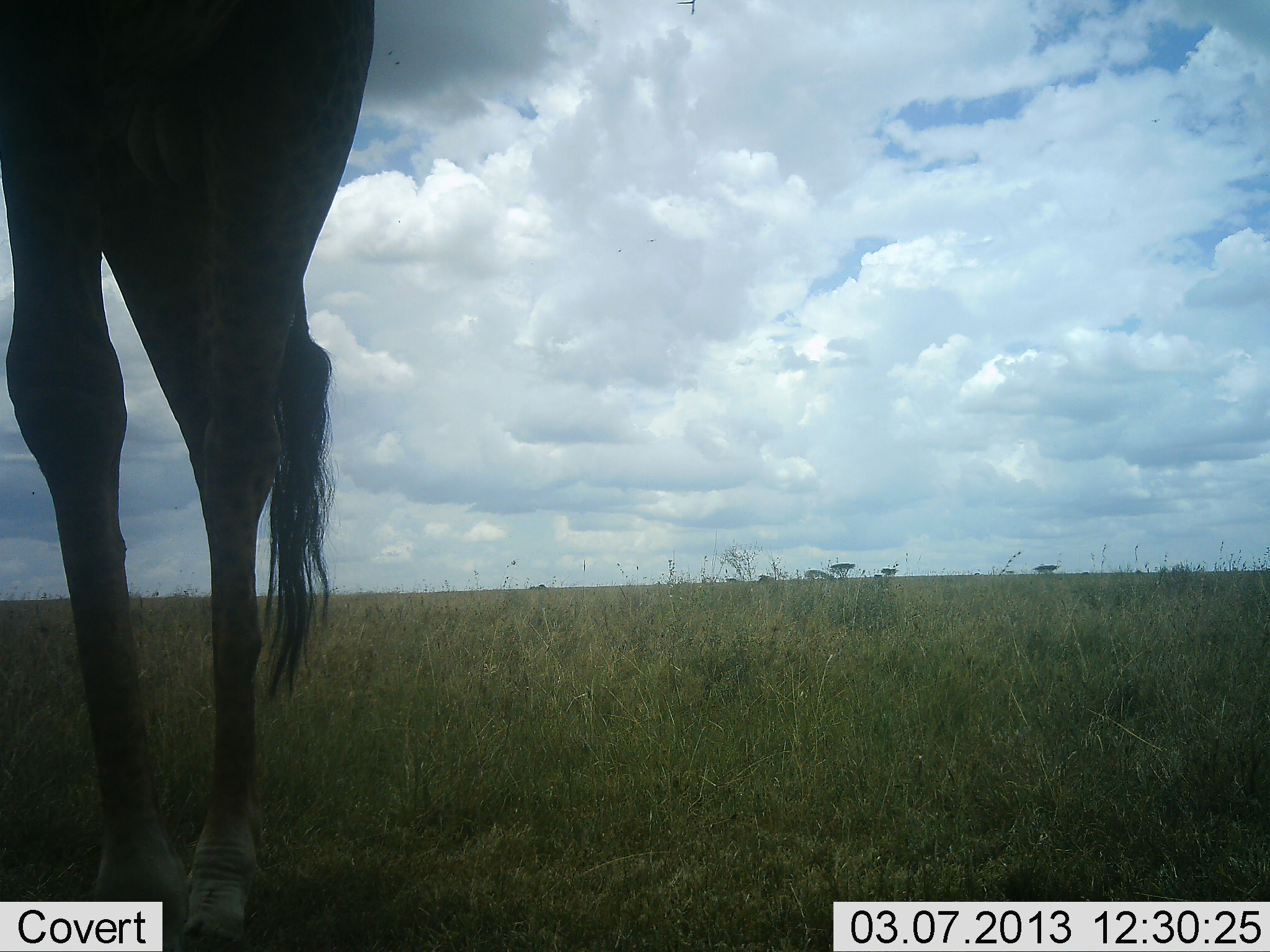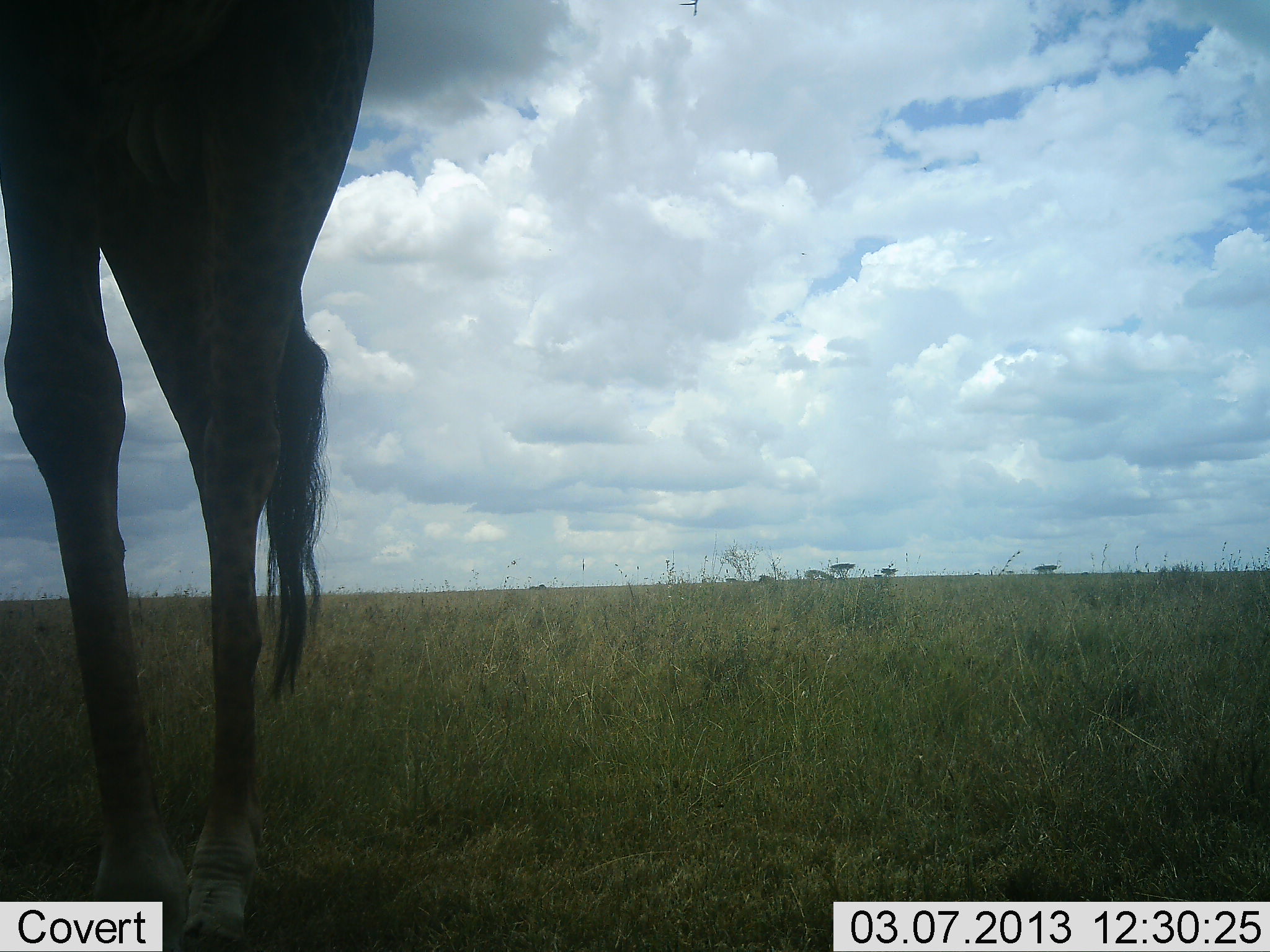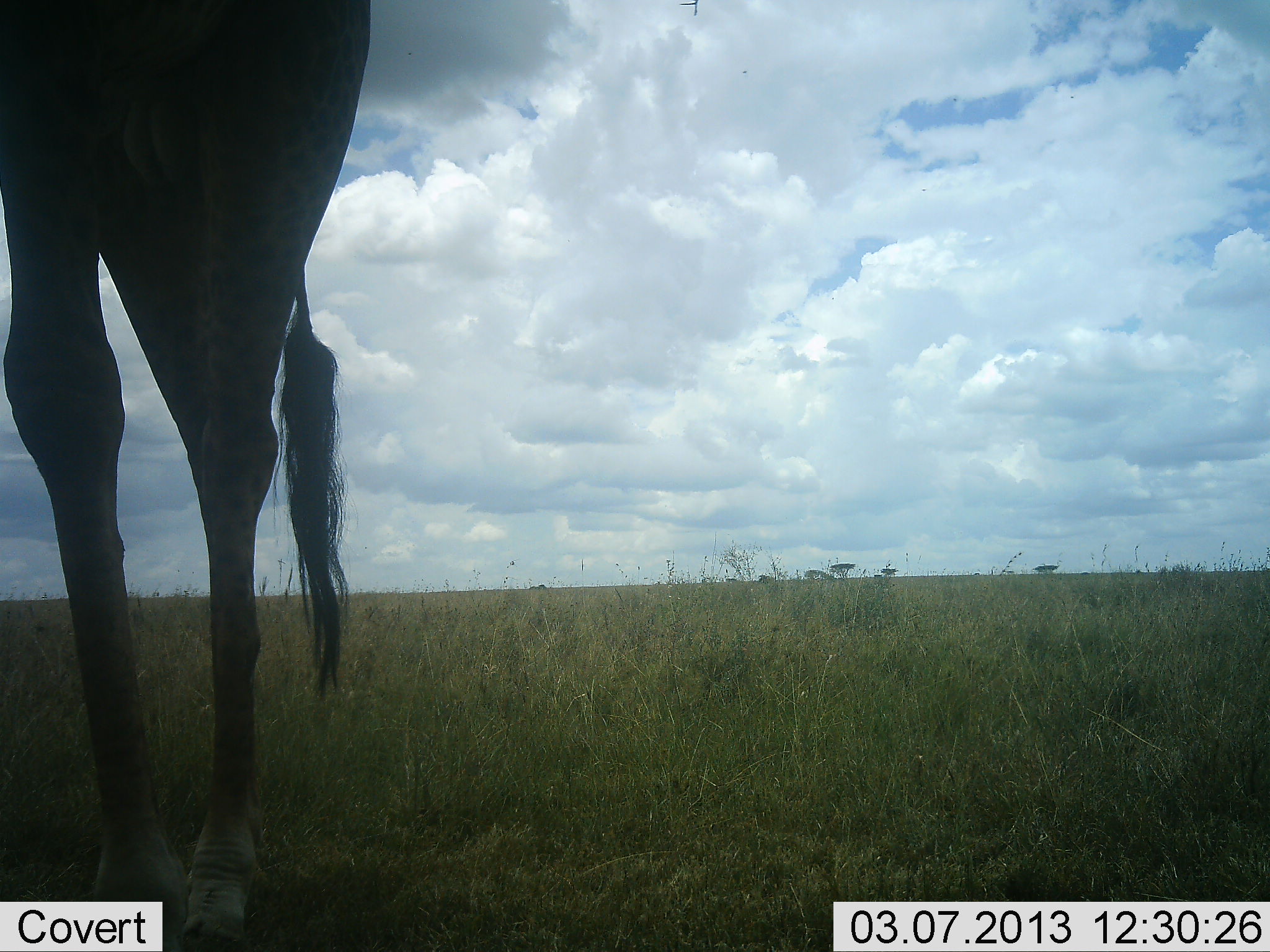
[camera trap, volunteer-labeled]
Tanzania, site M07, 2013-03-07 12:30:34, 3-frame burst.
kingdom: Animalia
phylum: Chordata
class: Mammalia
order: Artiodactyla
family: Giraffidae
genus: Giraffa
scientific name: Giraffa camelopardalis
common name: giraffe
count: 1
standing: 100%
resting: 0%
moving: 0%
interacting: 0%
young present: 0%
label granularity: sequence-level